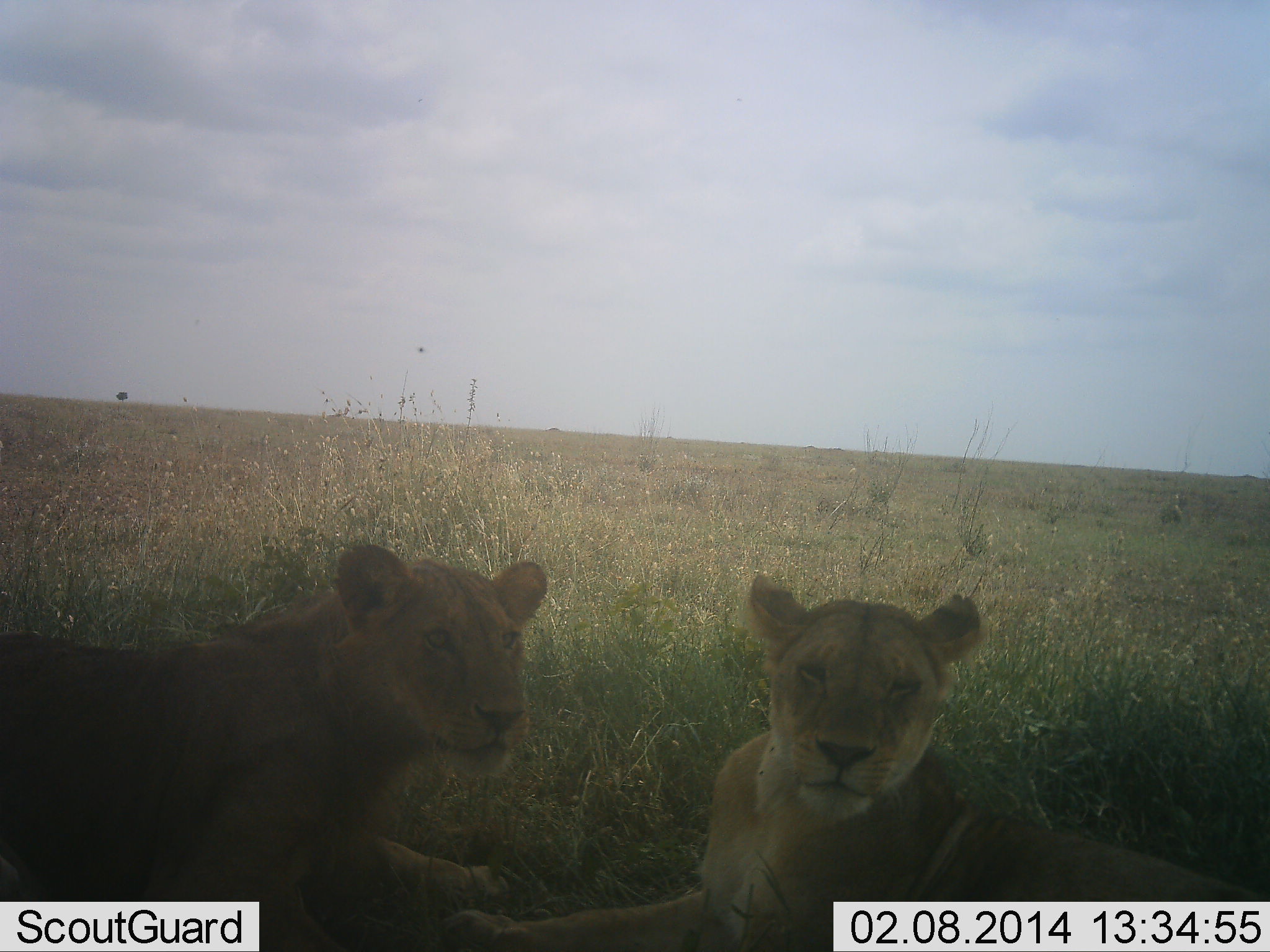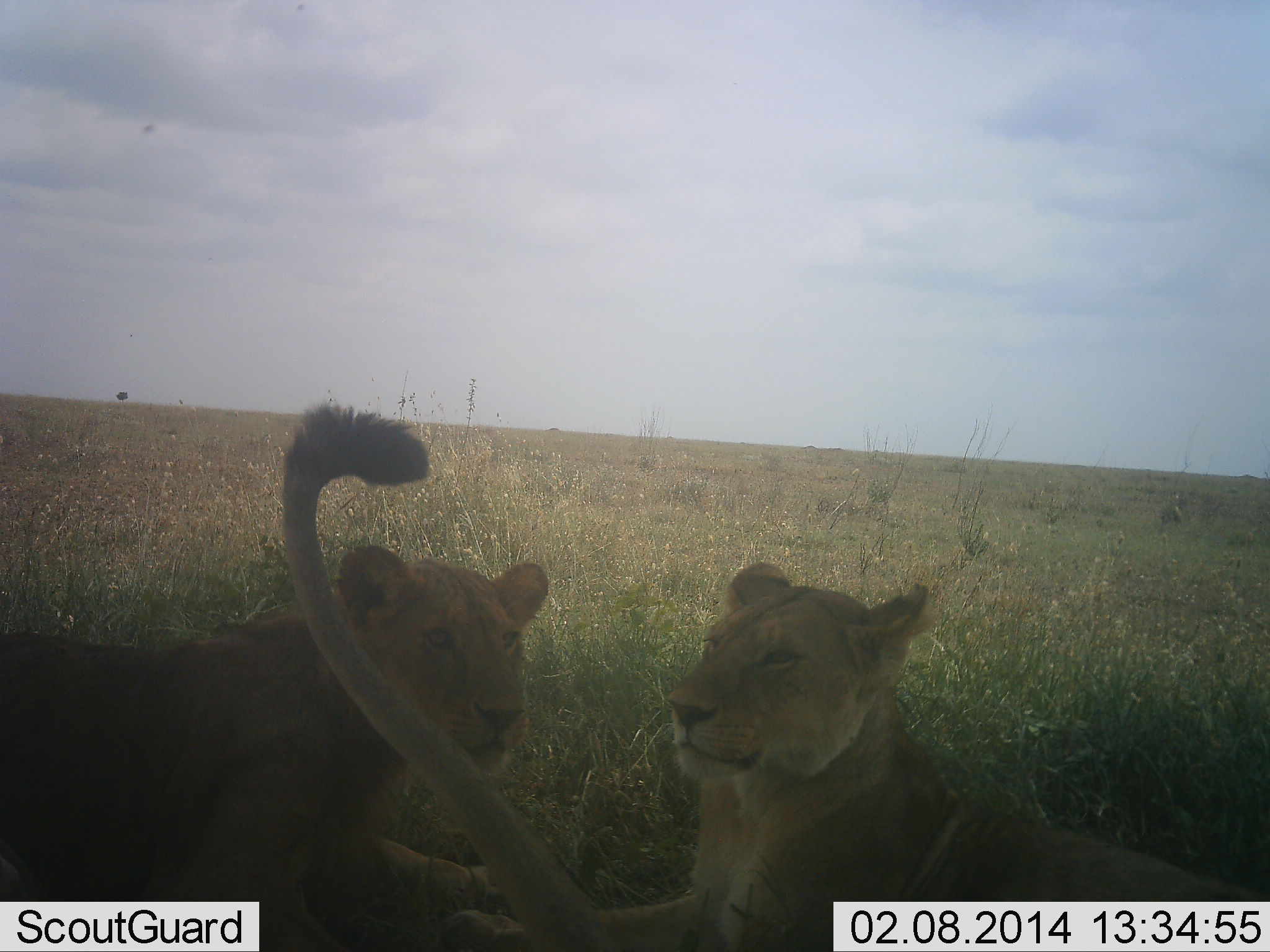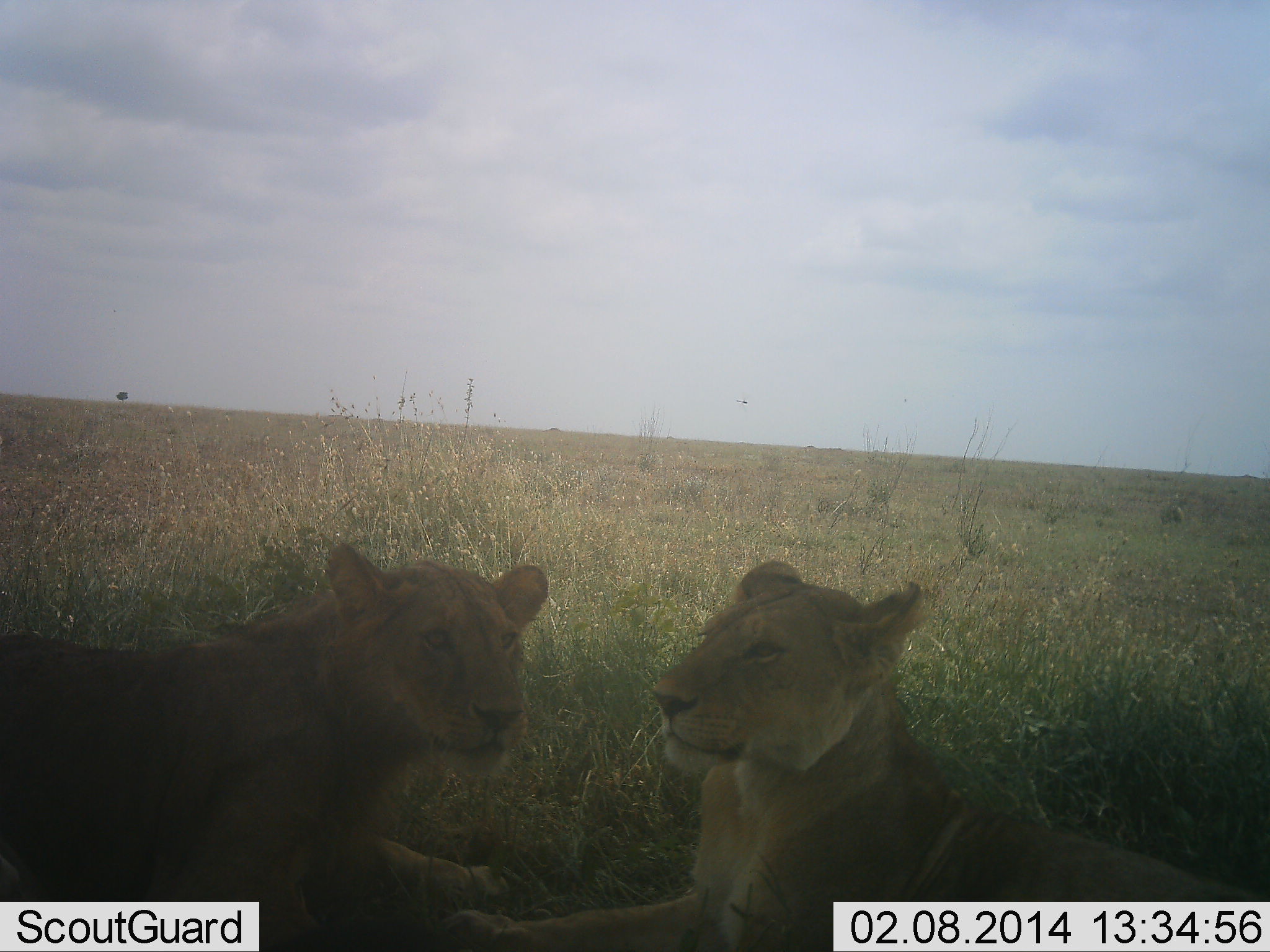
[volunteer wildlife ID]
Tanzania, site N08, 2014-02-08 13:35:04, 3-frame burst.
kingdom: Animalia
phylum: Chordata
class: Mammalia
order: Carnivora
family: Felidae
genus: Panthera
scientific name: Panthera leo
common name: lion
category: lionfemale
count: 3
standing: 10%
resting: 90%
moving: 0%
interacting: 0%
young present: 0%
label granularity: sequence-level